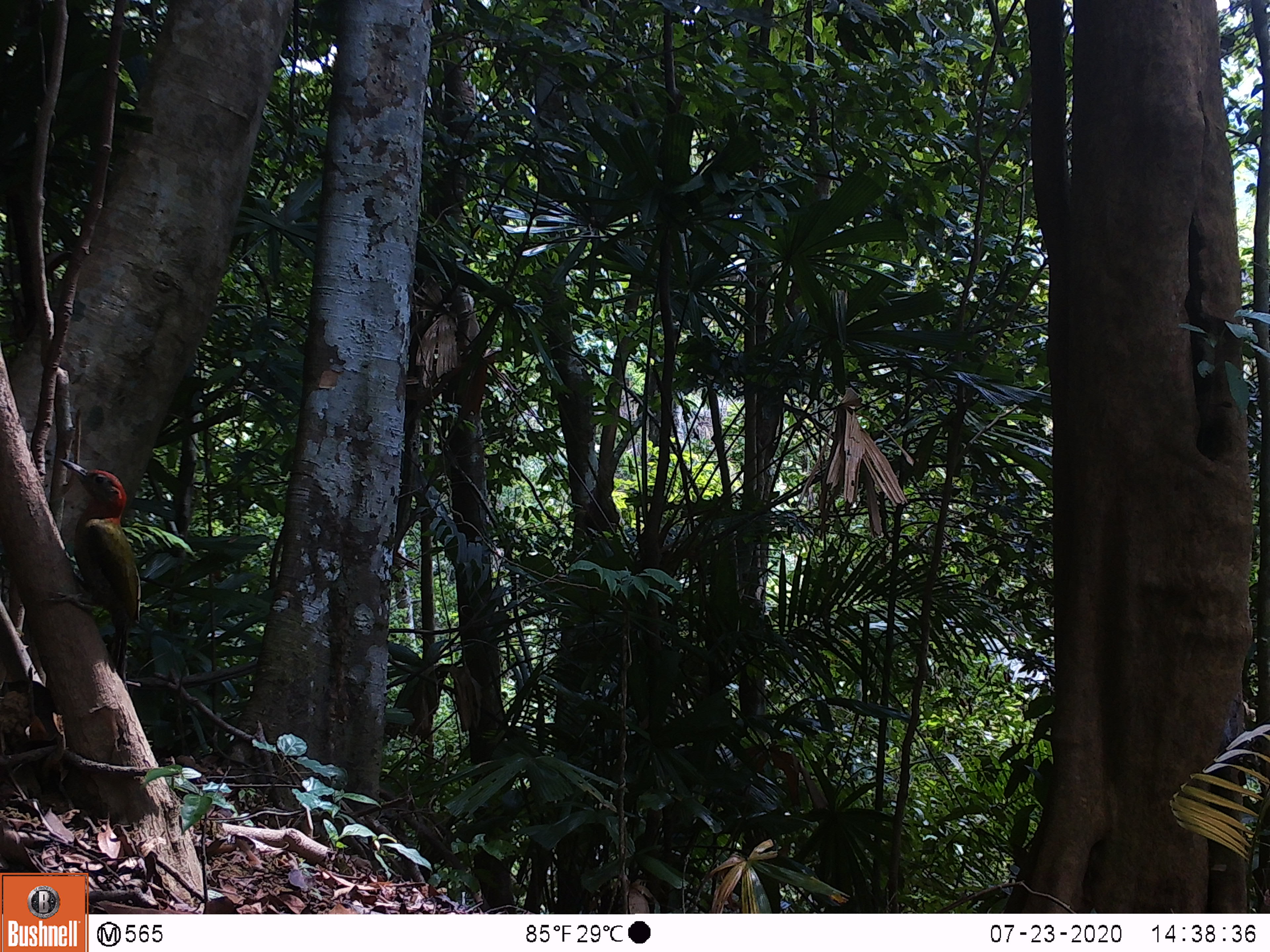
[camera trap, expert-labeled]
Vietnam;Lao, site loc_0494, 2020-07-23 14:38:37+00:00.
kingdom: Animalia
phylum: Chordata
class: Aves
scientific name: Aves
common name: bird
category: unidentified bird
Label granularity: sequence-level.